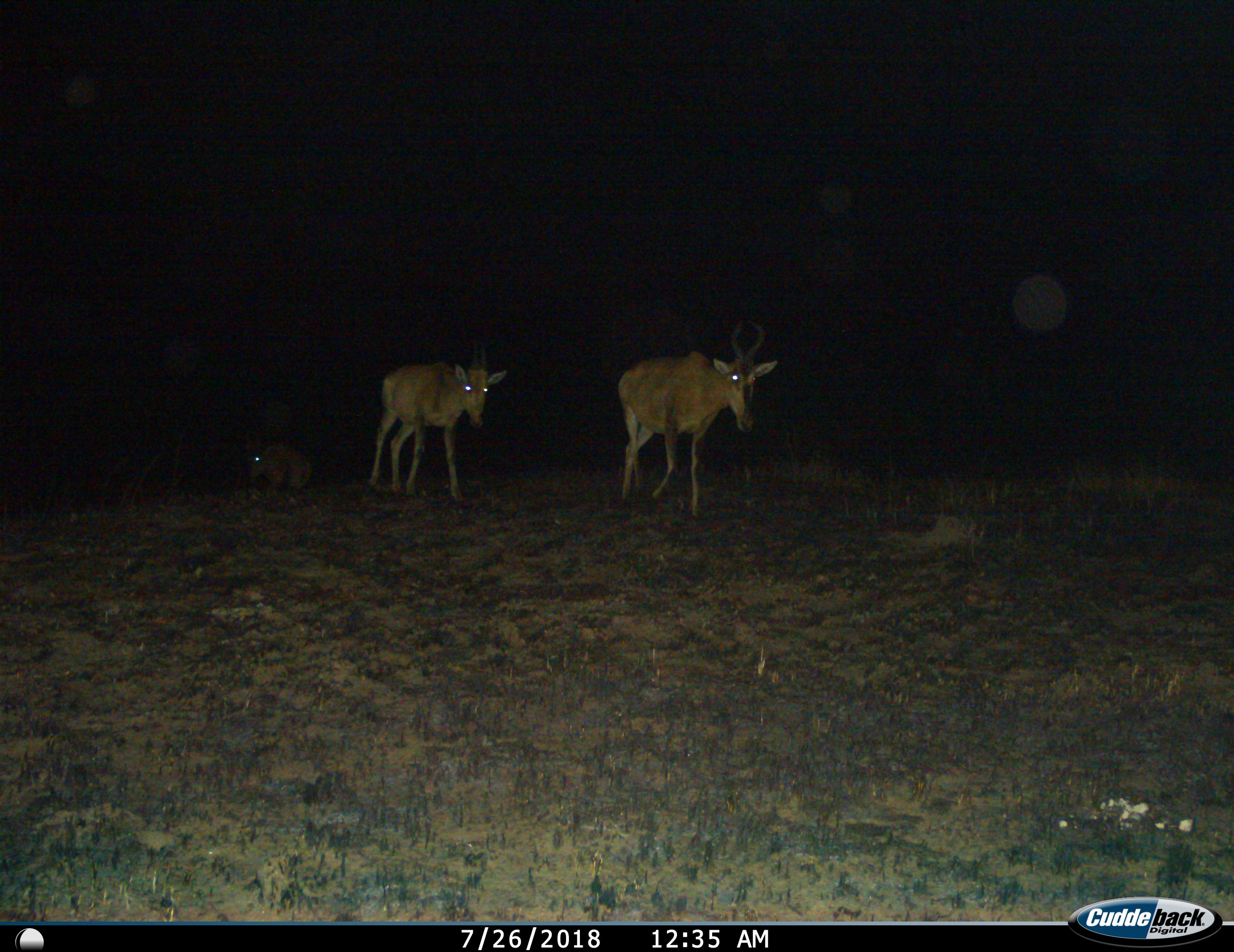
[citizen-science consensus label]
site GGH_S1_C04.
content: unidentified animal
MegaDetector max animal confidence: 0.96